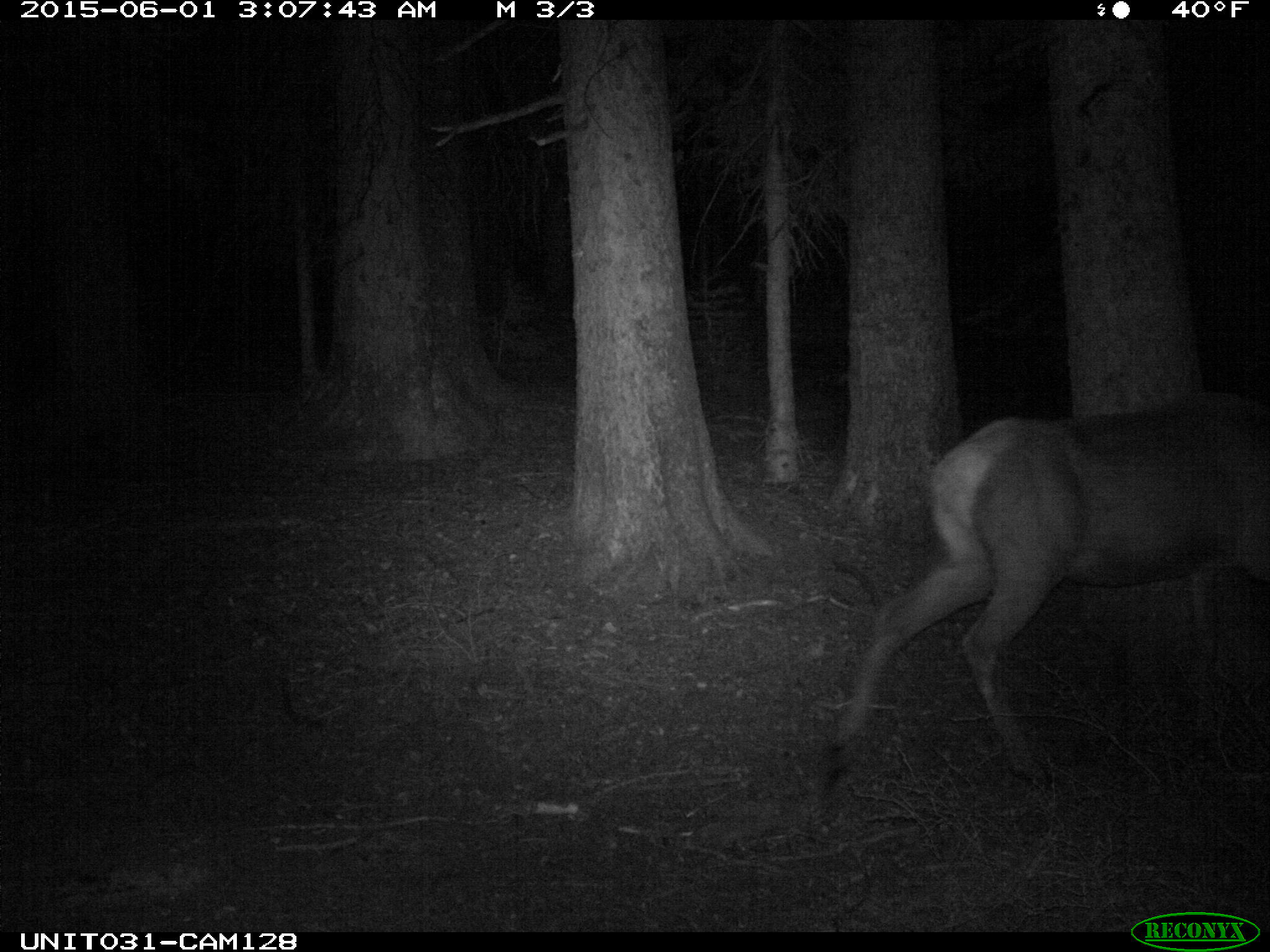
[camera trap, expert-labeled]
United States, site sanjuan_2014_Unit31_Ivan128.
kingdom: Animalia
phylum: Chordata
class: Mammalia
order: Artiodactyla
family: Cervidae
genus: Cervus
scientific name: Cervus elaphus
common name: red deer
Cervus elaphus (red deer).